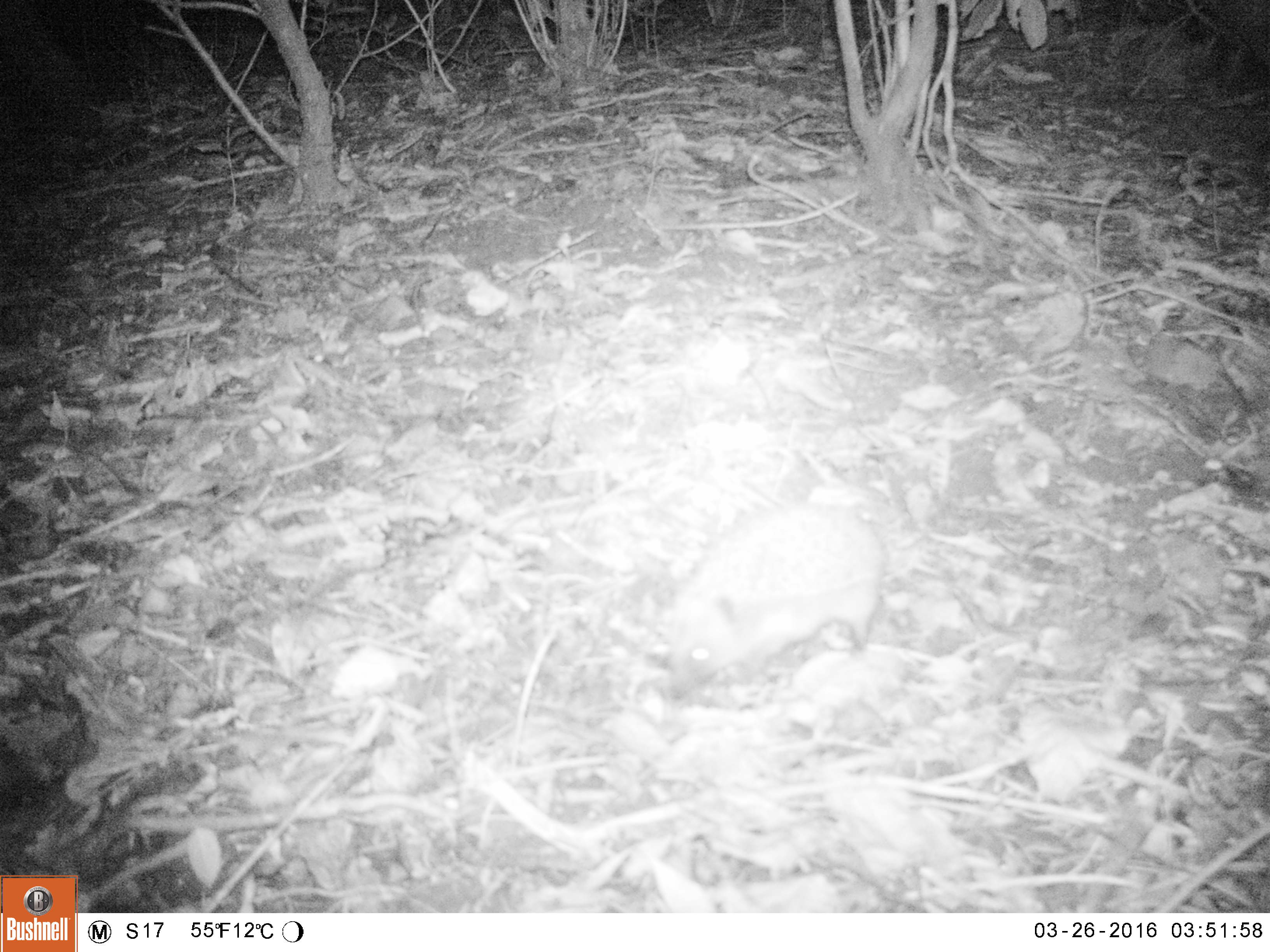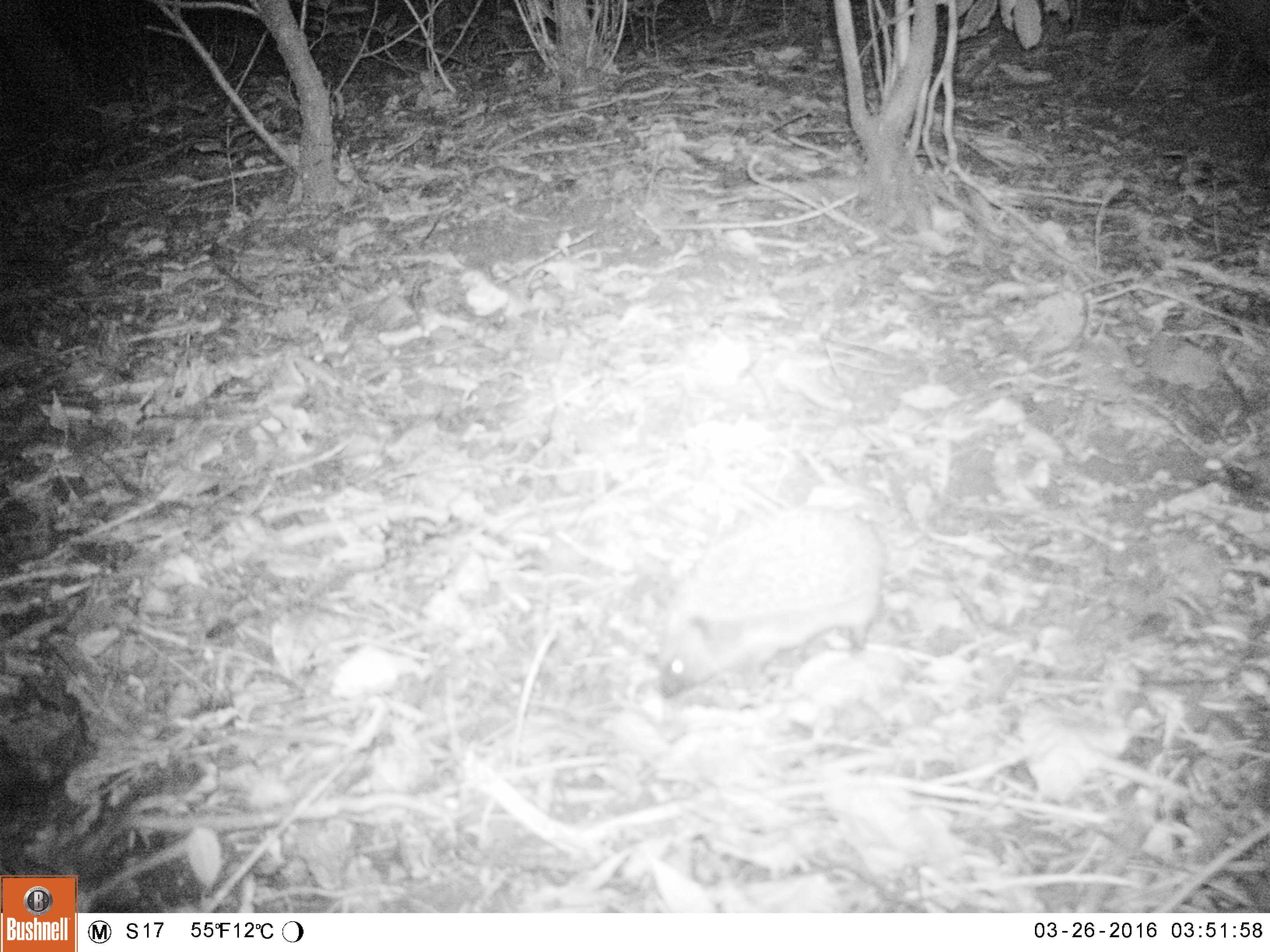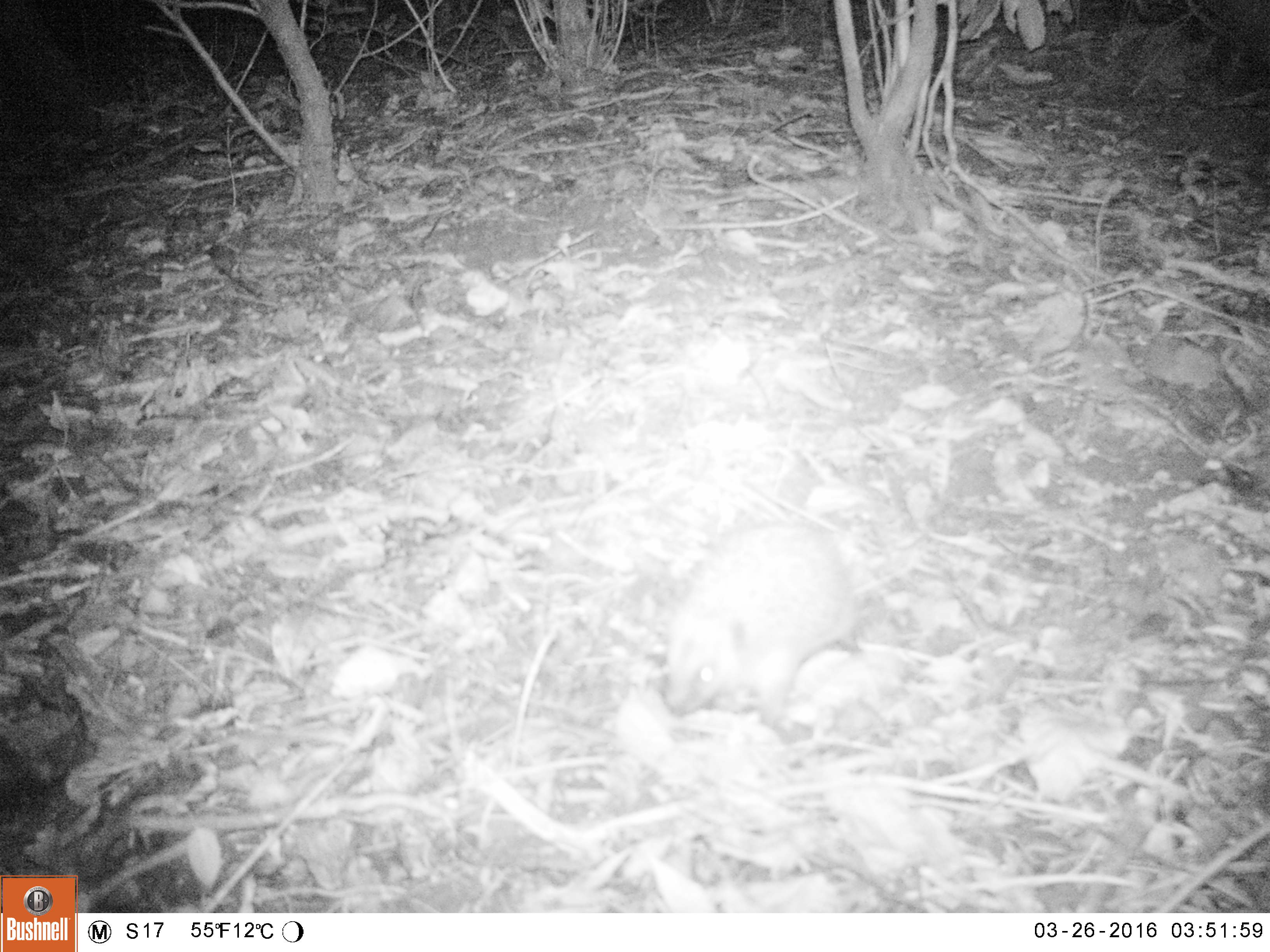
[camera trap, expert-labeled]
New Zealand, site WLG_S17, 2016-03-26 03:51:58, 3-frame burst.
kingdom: Animalia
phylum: Chordata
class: Mammalia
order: Eulipotyphla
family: Erinaceidae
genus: Erinaceus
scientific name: Erinaceus europaeus europaeus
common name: european hedgehog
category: hedgehog